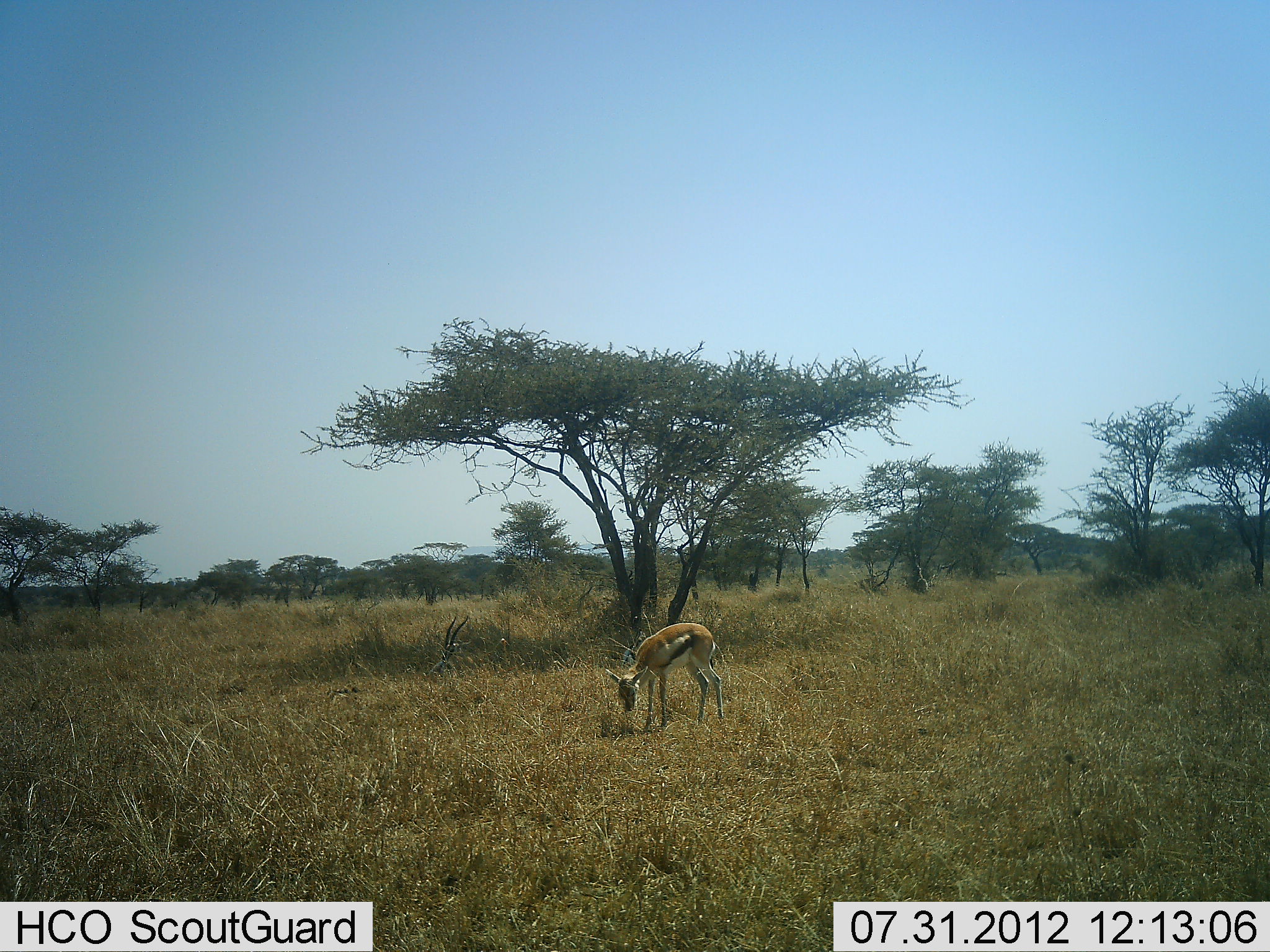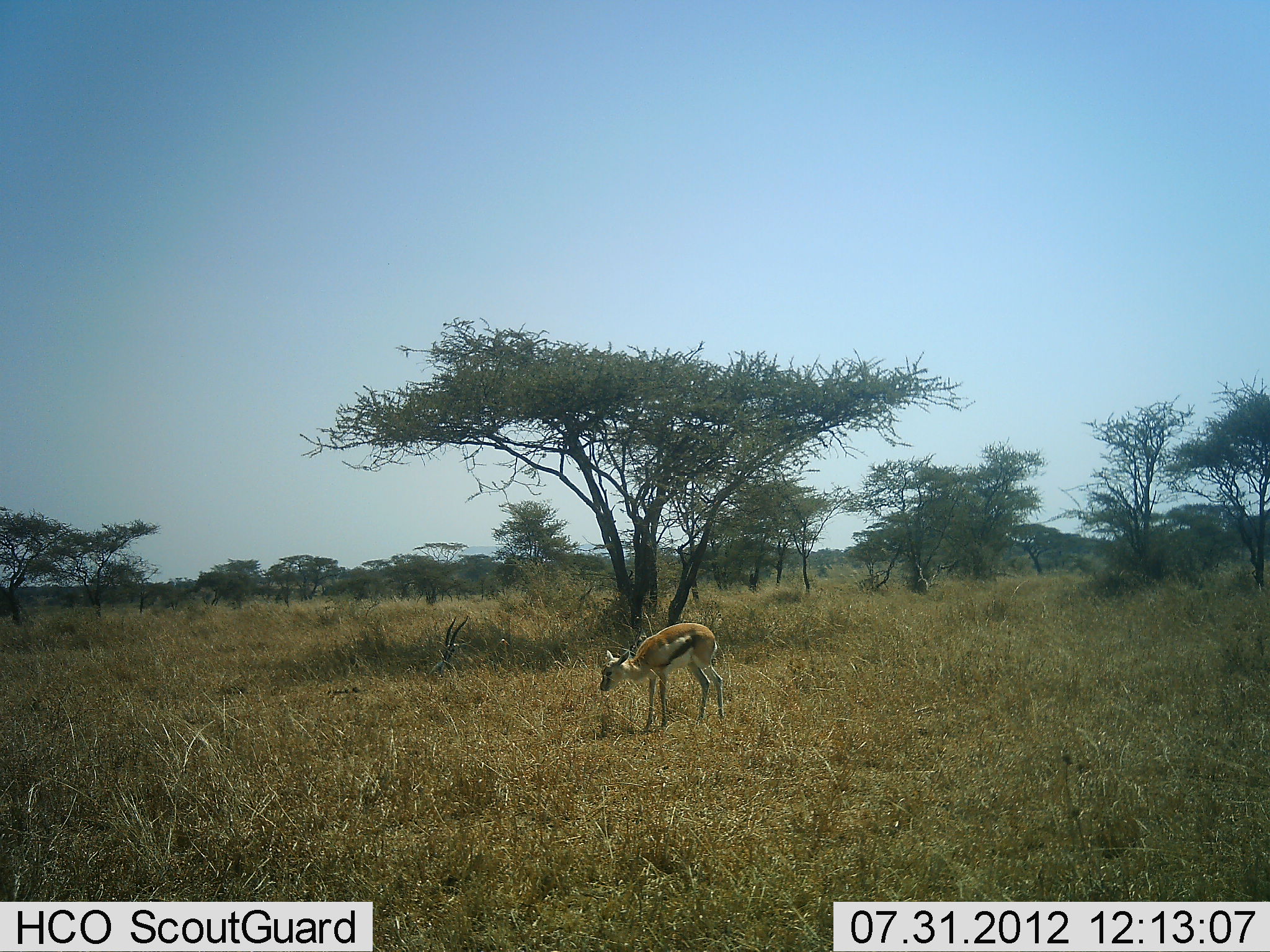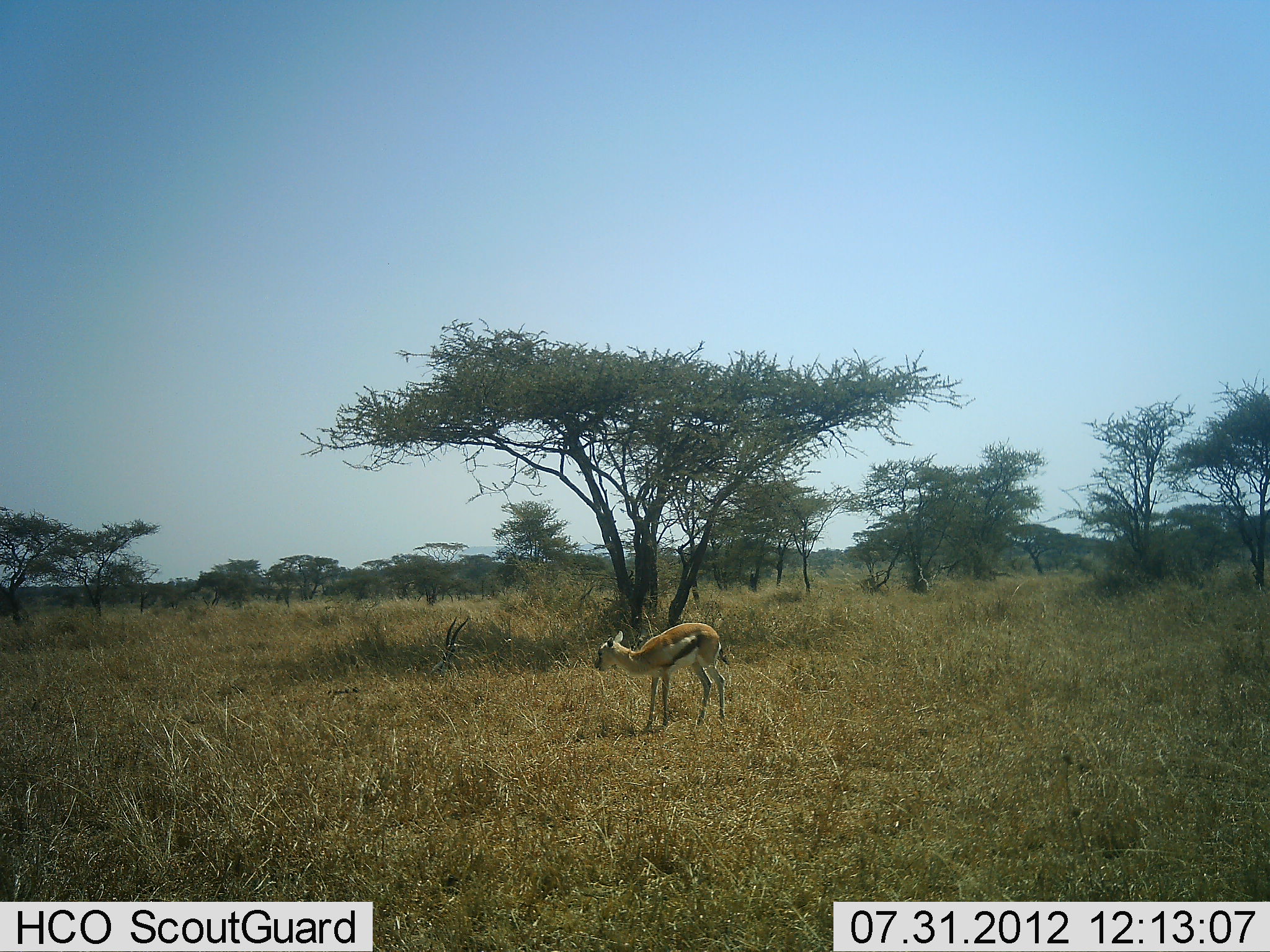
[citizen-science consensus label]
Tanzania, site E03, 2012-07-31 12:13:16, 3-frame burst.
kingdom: Animalia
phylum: Chordata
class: Mammalia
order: Artiodactyla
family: Bovidae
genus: Eudorcas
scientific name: Eudorcas thomsonii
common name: thomson's gazelle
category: gazellethomsons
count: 2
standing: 40%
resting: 50%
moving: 20%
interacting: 0%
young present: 0%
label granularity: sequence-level